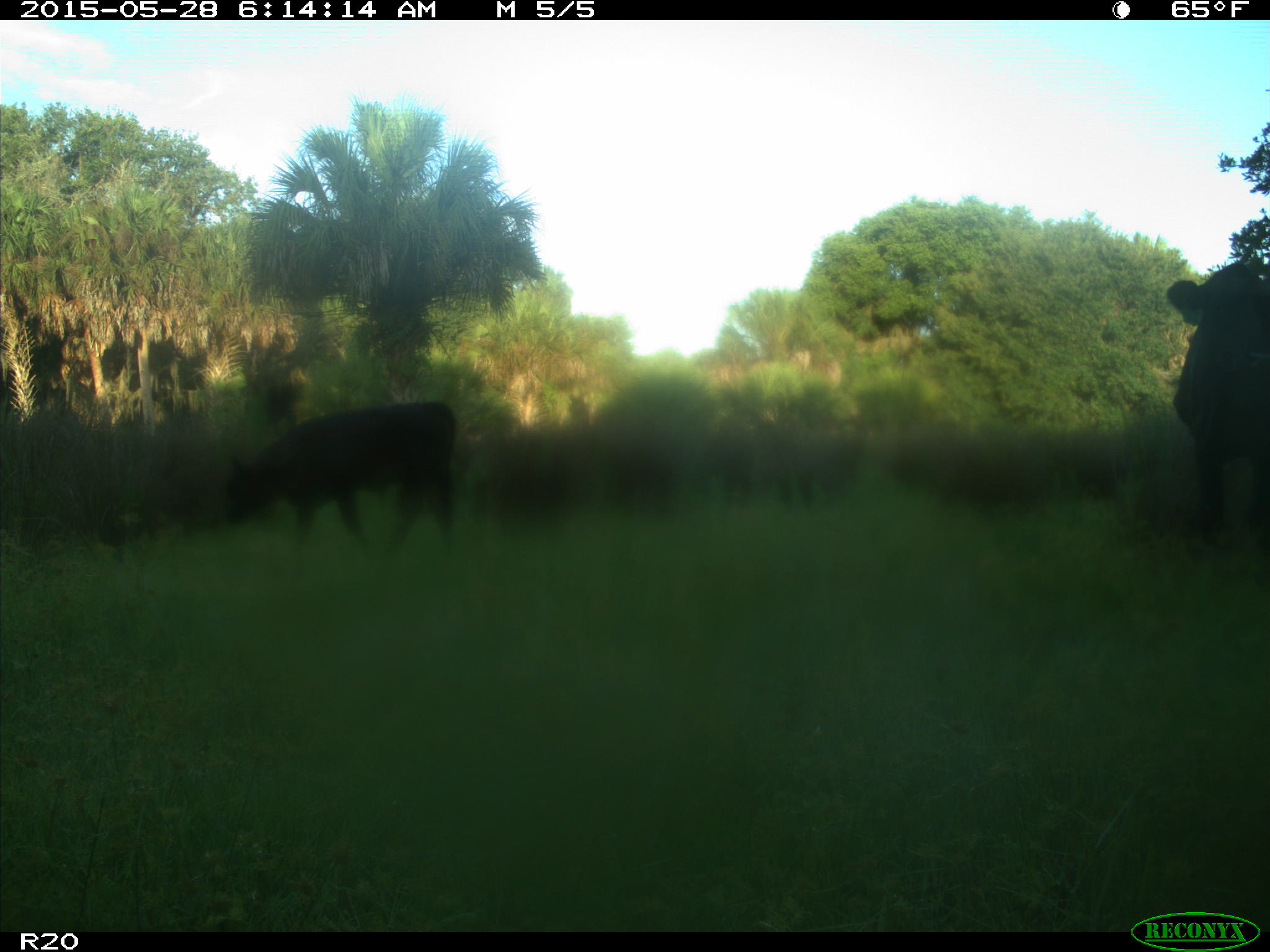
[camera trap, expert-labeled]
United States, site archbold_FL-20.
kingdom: Animalia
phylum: Chordata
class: Mammalia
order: Artiodactyla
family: Bovidae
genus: Bos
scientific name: Bos taurus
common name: domestic cow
Bos taurus (domestic cow).